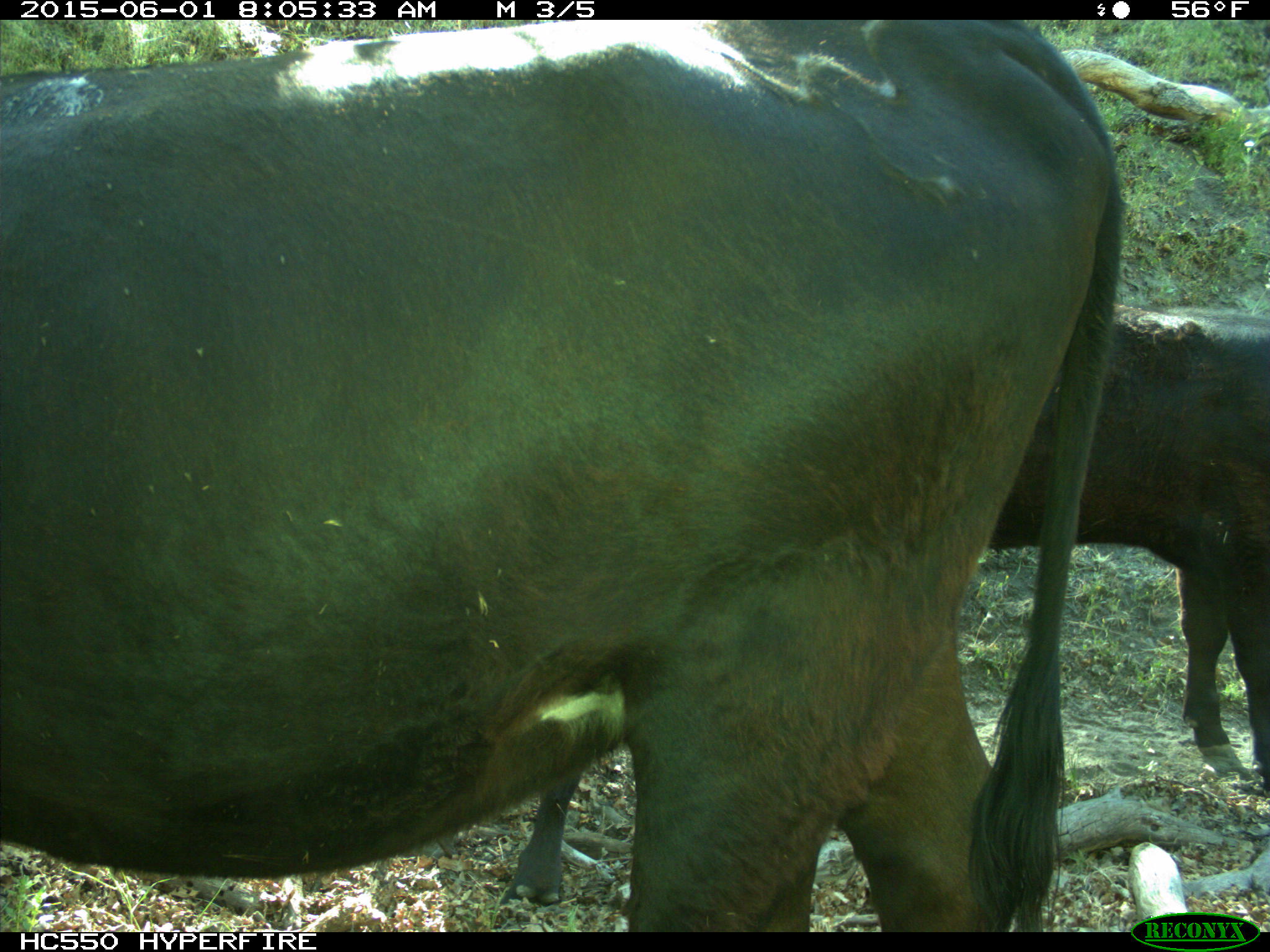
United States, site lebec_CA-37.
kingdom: Animalia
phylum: Chordata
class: Mammalia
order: Artiodactyla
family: Bovidae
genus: Bos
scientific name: Bos taurus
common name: domestic cow